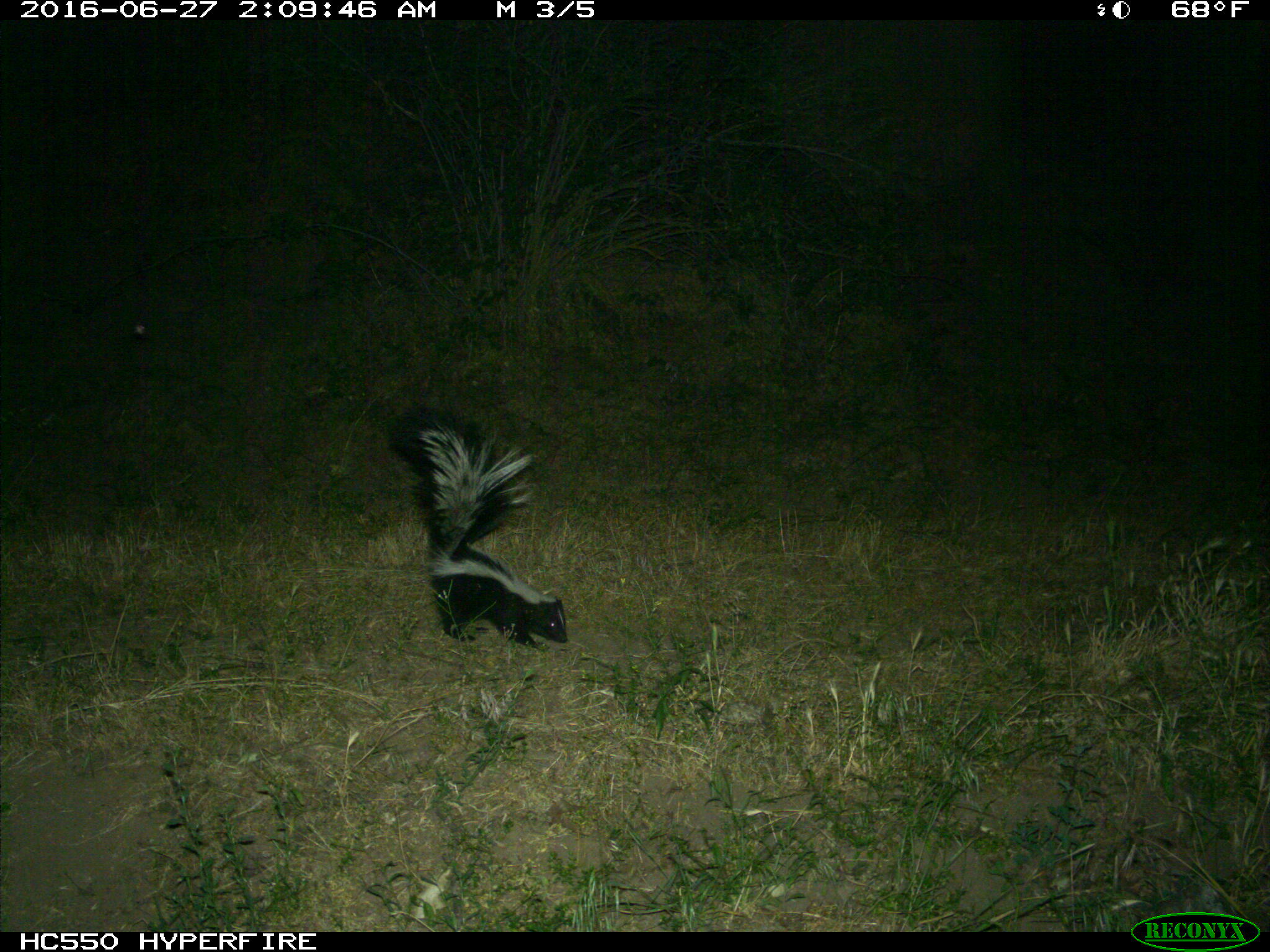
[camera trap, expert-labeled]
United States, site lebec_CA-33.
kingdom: Animalia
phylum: Chordata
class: Mammalia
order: Carnivora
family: Mephitidae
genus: Mephitis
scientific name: Mephitis mephitis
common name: striped skunk